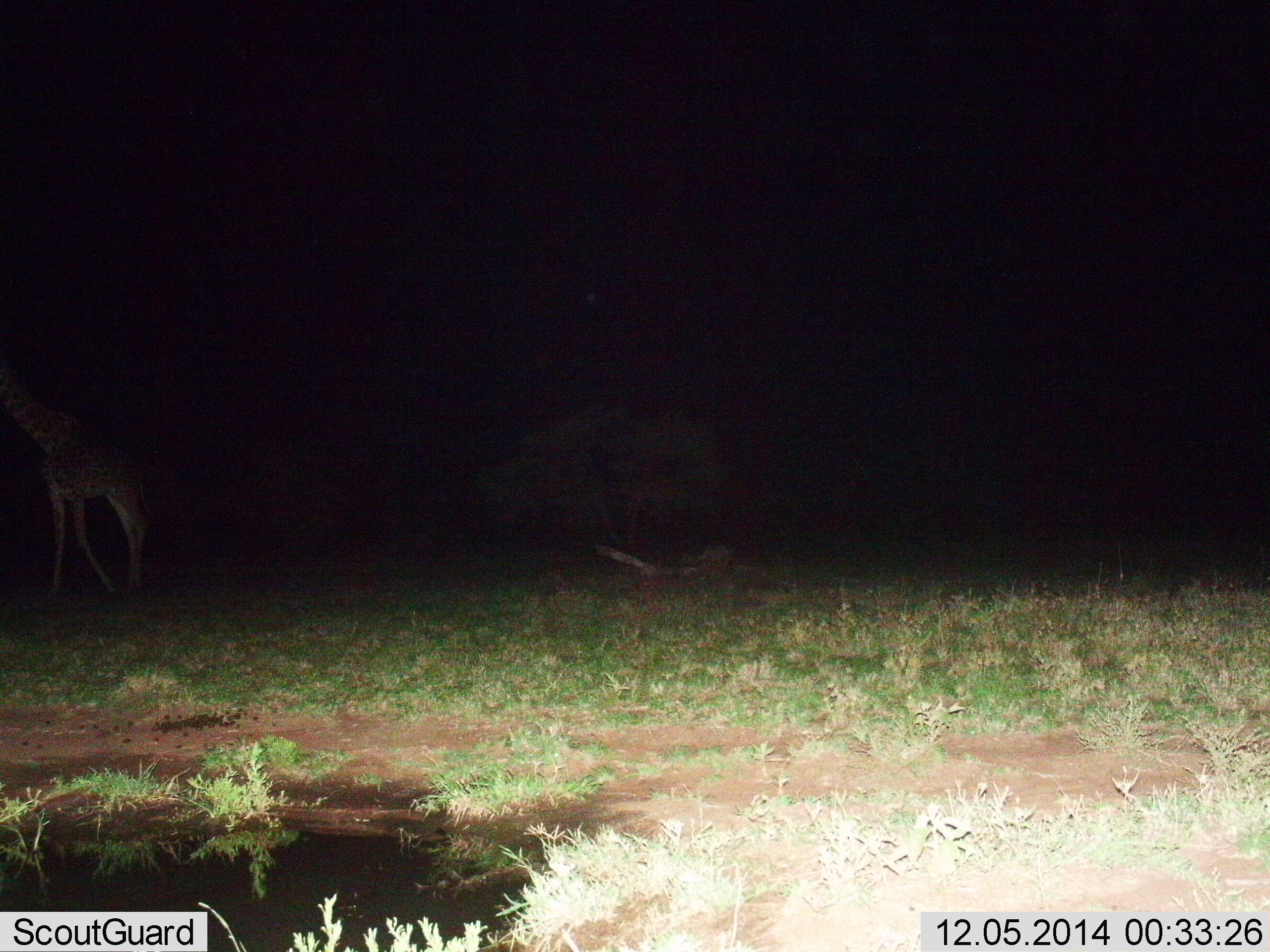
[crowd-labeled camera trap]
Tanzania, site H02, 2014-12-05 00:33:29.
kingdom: Animalia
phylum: Chordata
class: Mammalia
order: Artiodactyla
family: Giraffidae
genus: Giraffa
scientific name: Giraffa camelopardalis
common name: giraffe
Giraffe (Giraffa camelopardalis), count 1. Behavior (volunteer vote fractions): standing 30%, resting 0%, moving 70%, interacting 0%. Young present (vote fraction): 0%. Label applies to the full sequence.